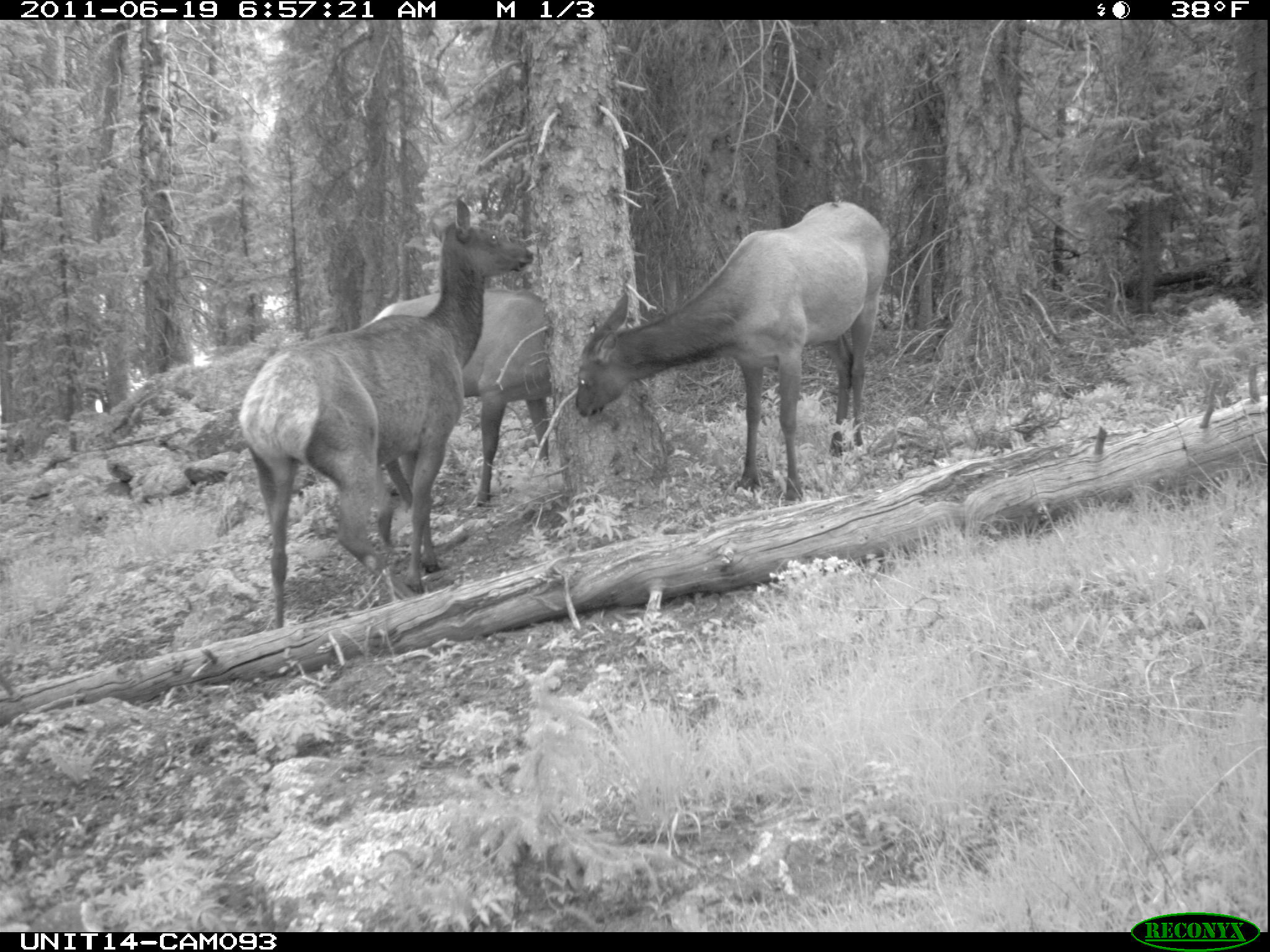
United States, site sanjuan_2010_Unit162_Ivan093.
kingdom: Animalia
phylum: Chordata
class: Mammalia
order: Artiodactyla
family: Cervidae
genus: Cervus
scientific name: Cervus elaphus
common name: red deer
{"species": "Cervus elaphus (red deer)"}